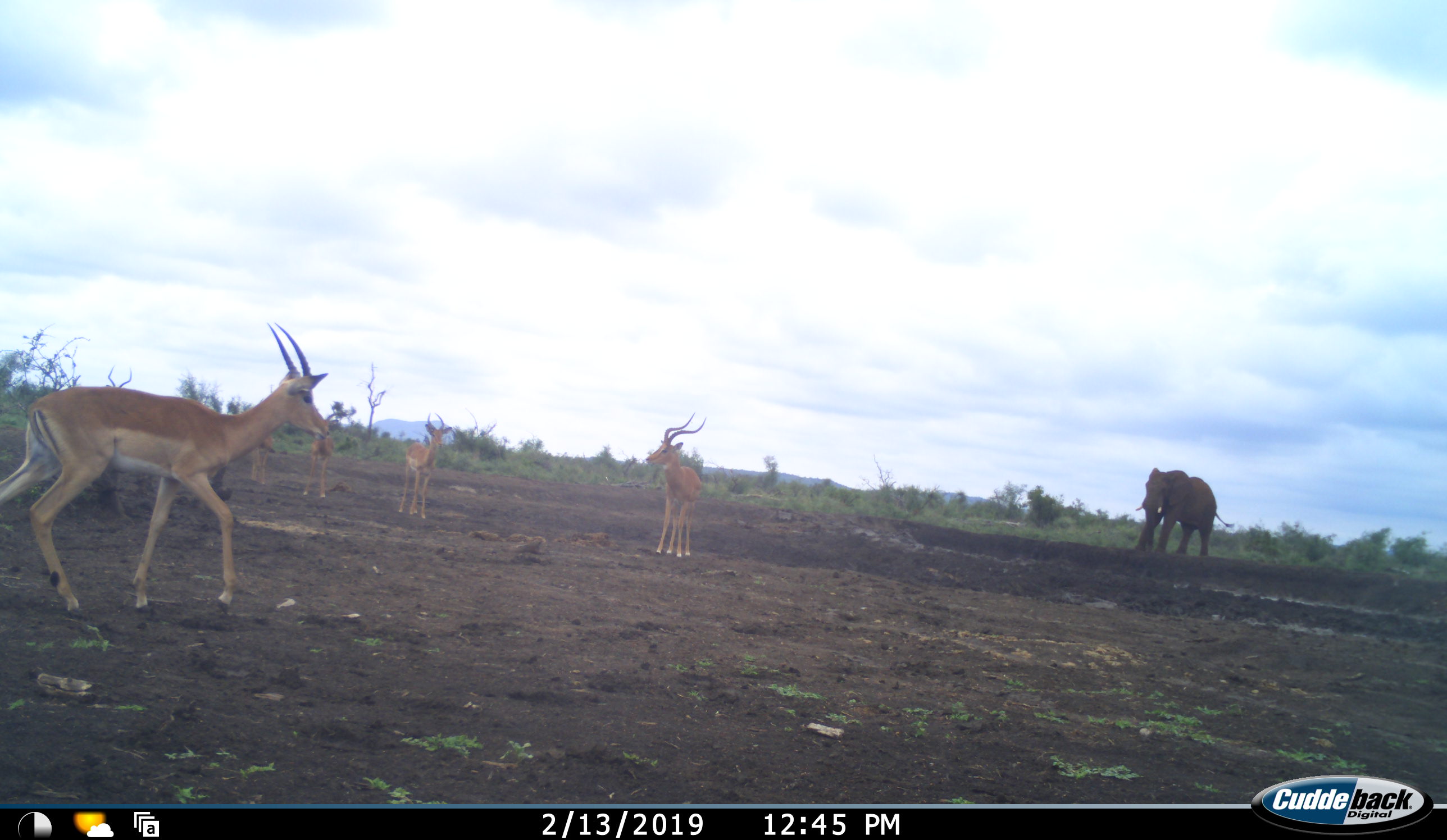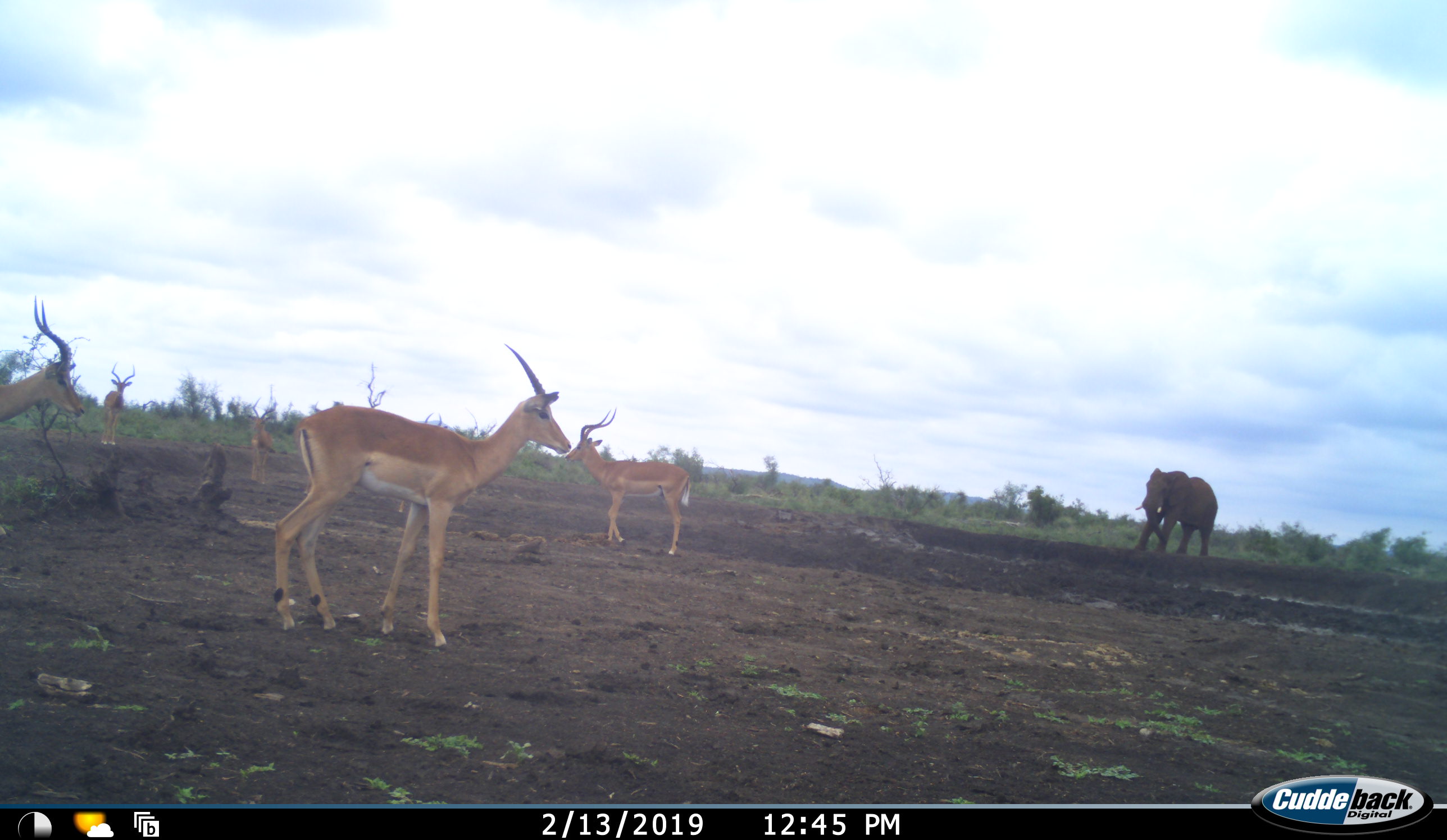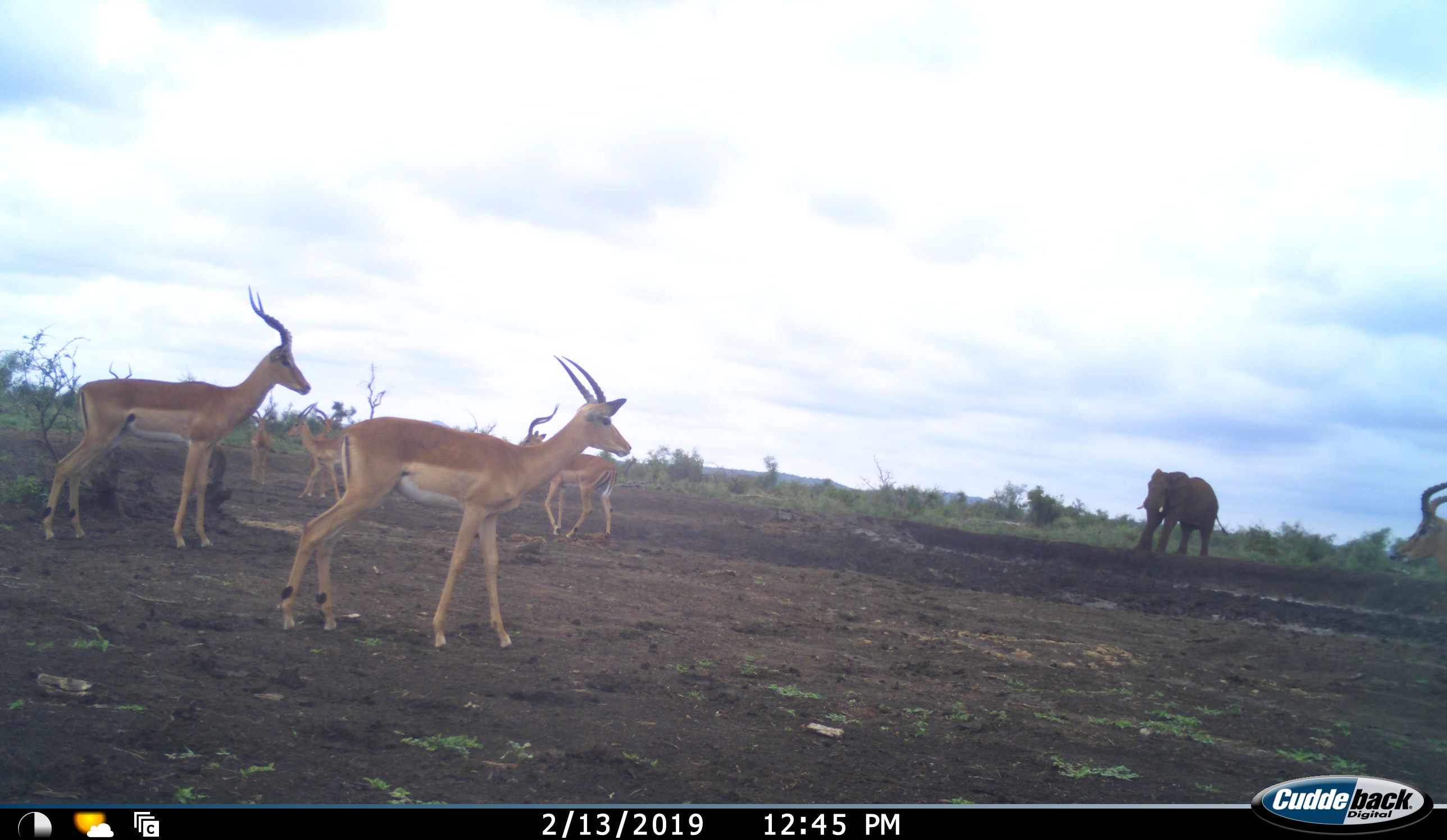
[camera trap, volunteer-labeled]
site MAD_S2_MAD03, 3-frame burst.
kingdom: Animalia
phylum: Chordata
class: Mammalia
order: Proboscidea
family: Elephantidae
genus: Loxodonta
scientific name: Loxodonta africana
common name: african bush elephant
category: elephant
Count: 1.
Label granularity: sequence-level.